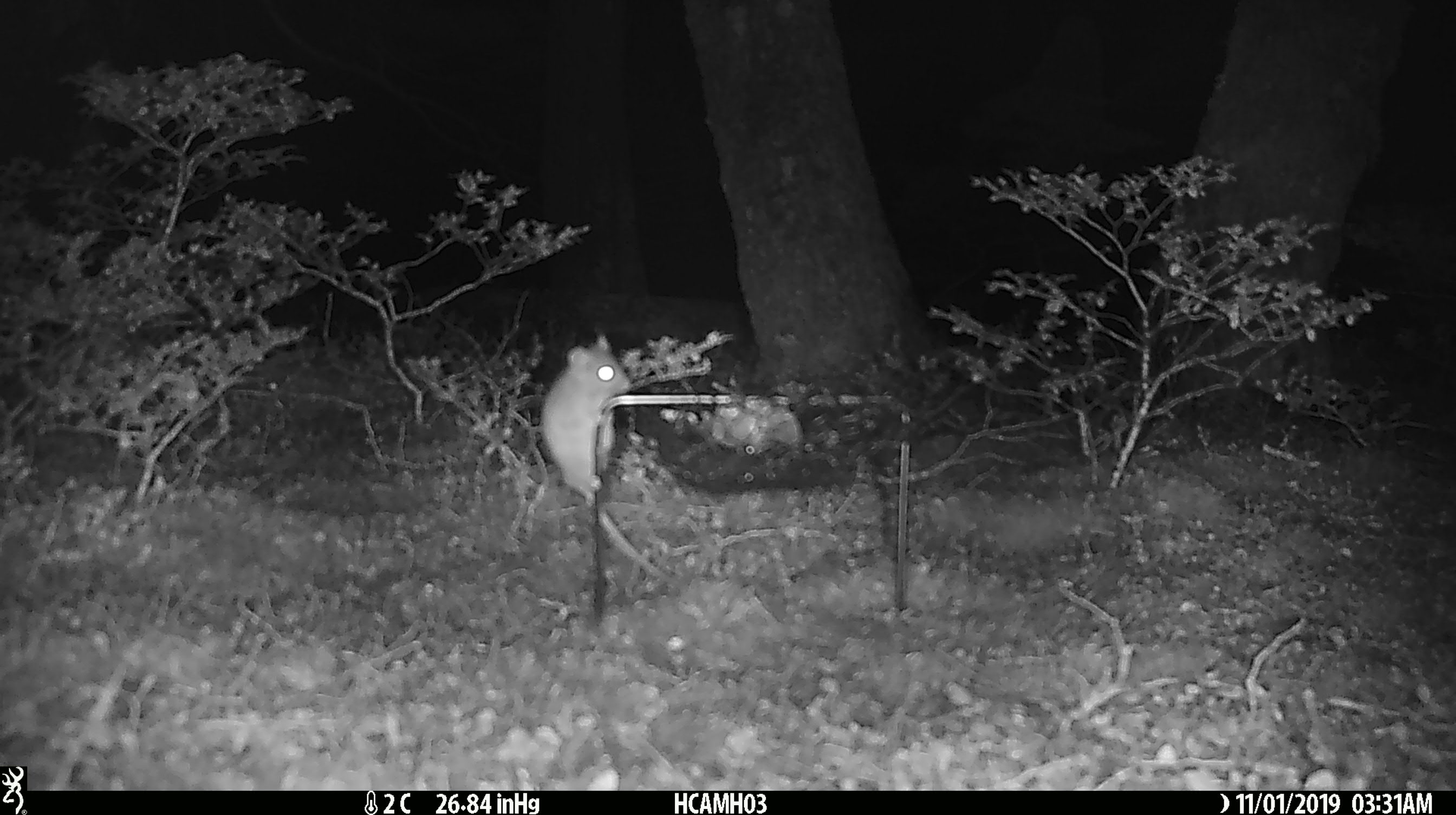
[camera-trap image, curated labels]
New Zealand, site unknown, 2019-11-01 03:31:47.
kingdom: Animalia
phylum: Chordata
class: Mammalia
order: Rodentia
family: Muridae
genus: Mus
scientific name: Mus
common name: mouse